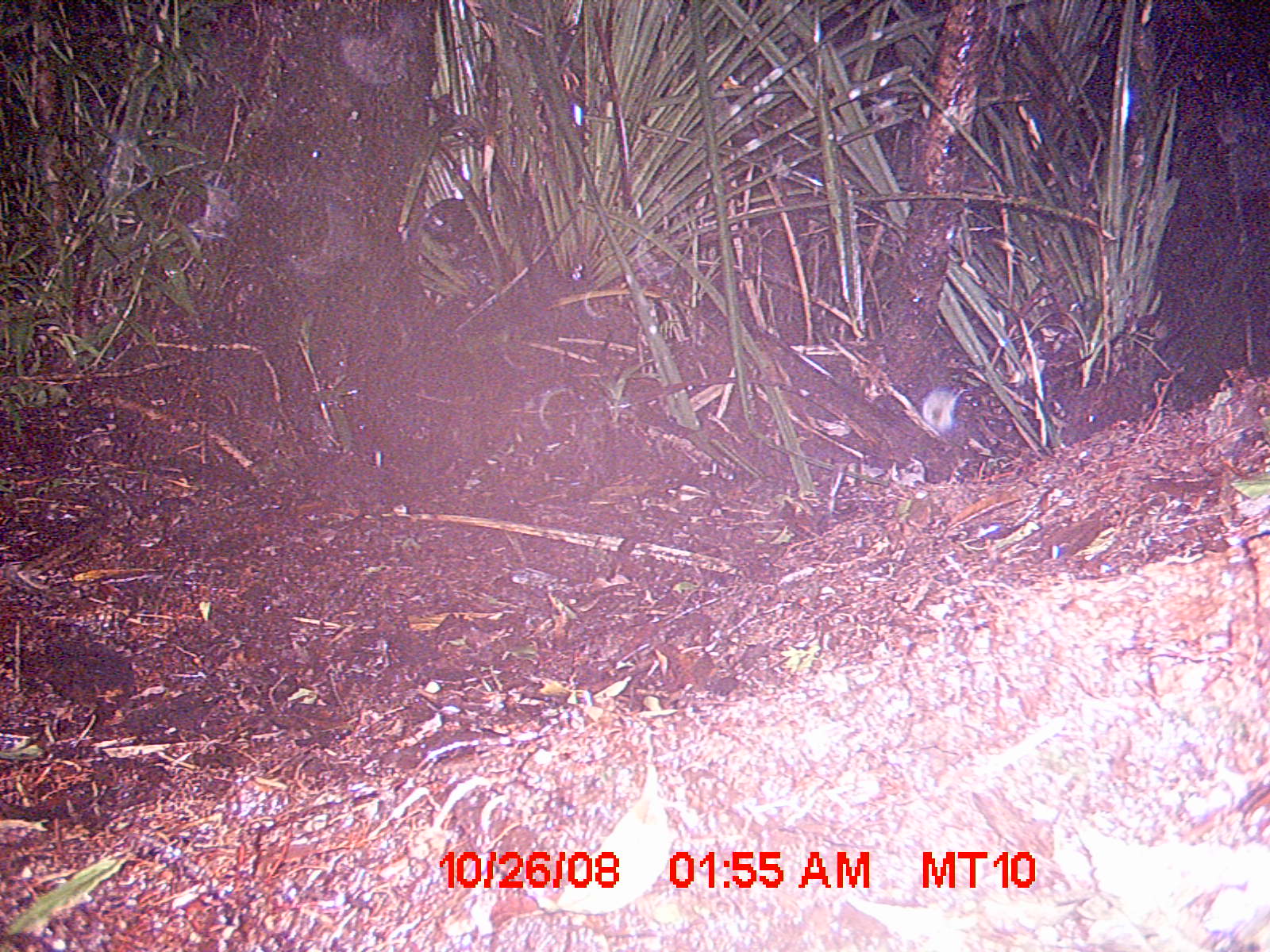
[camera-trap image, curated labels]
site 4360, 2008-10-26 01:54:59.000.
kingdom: Animalia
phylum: Chordata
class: Aves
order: Coraciiformes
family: Brachypteraciidae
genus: Brachypteracias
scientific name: Brachypteracias squamiger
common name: scaly ground-roller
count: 2